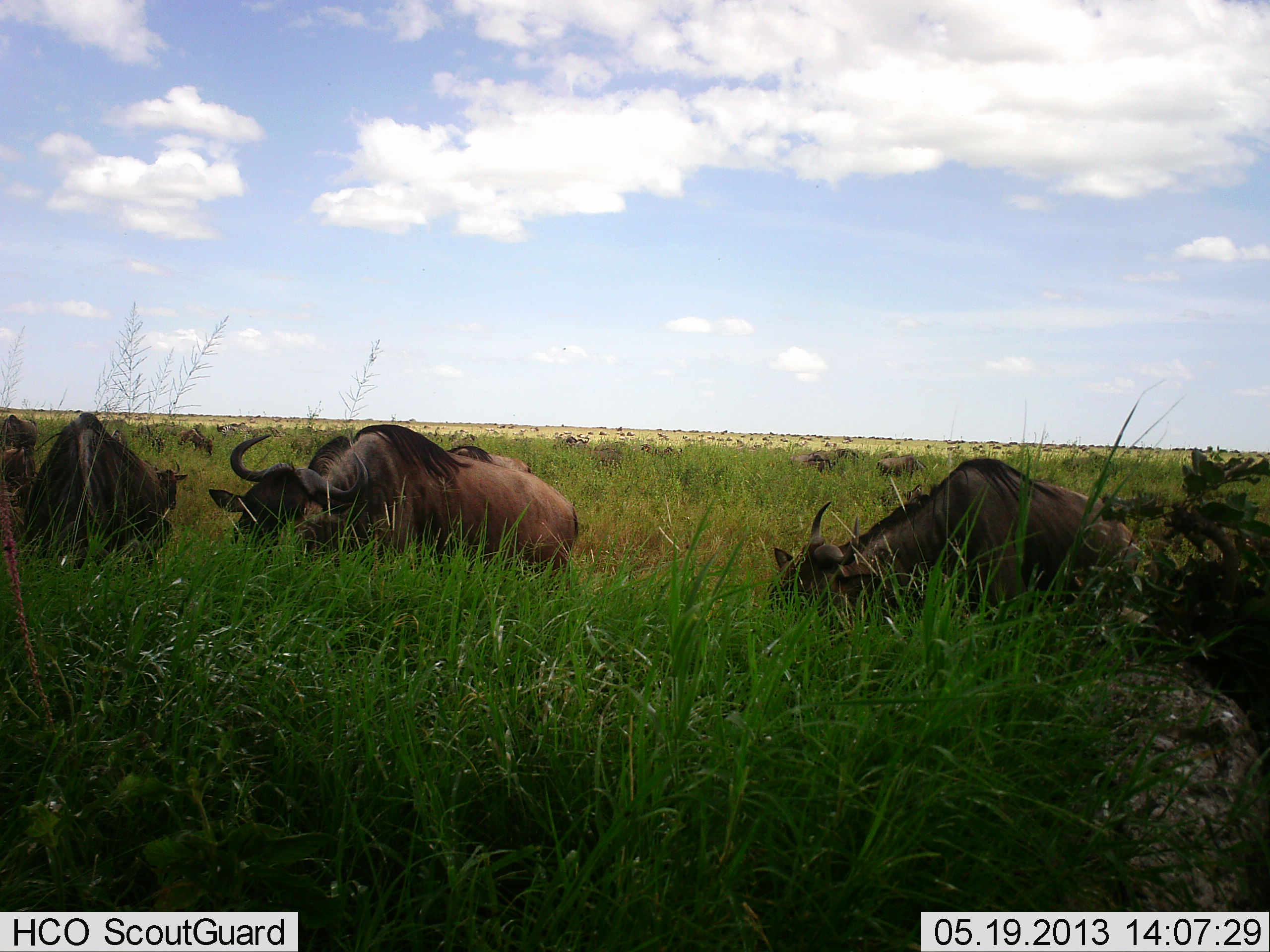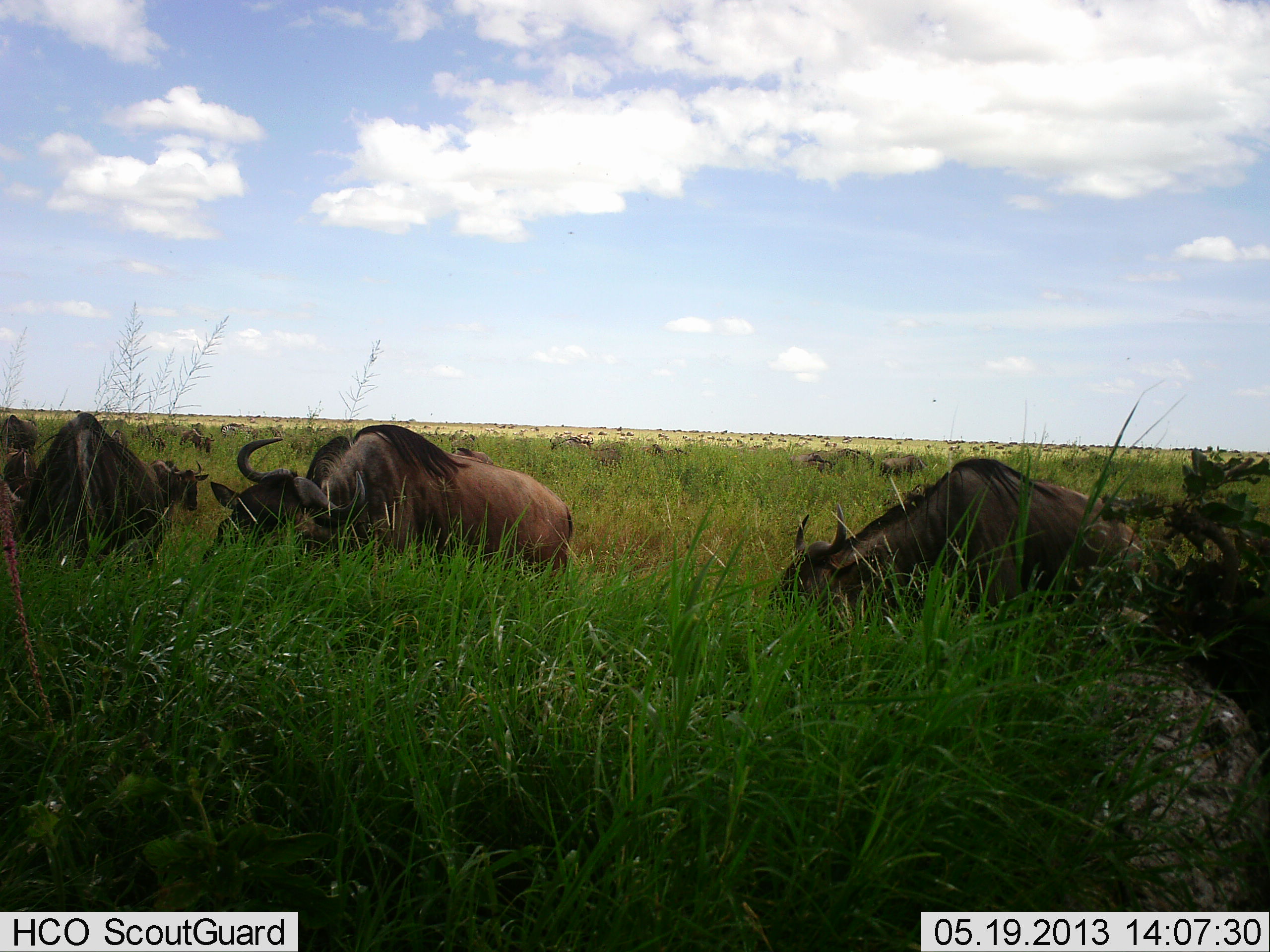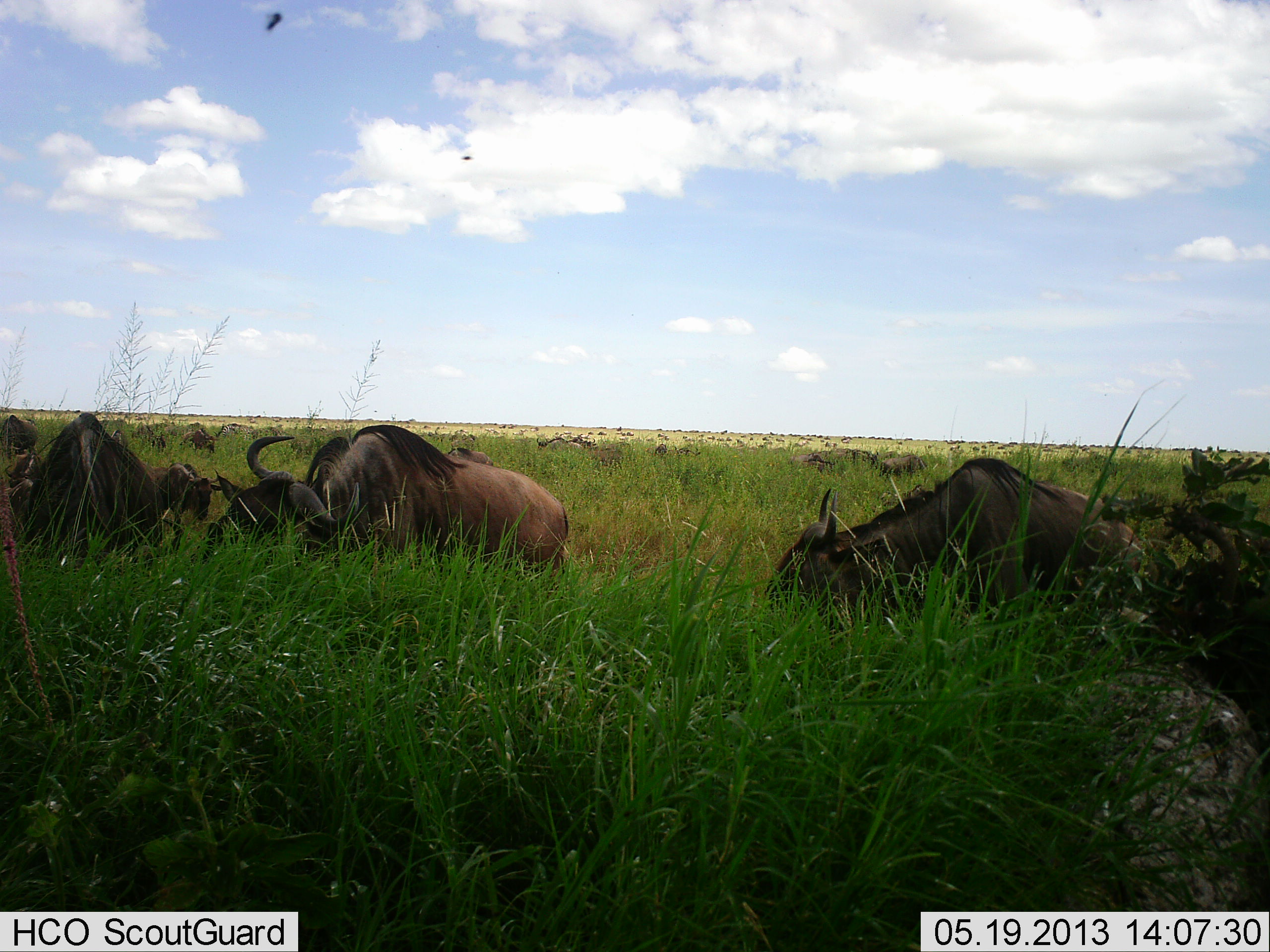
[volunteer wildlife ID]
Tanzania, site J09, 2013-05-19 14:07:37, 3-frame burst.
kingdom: Animalia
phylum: Chordata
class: Mammalia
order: Artiodactyla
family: Bovidae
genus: Connochaetes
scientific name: Connochaetes taurinus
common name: blue wildebeest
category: wildebeest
Wildebeest (blue wildebeest) (Connochaetes taurinus), count 11-50. Behavior (volunteer vote fractions): standing 50%, resting 60%, moving 20%, interacting 0%. Young present (vote fraction): 0%. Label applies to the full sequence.